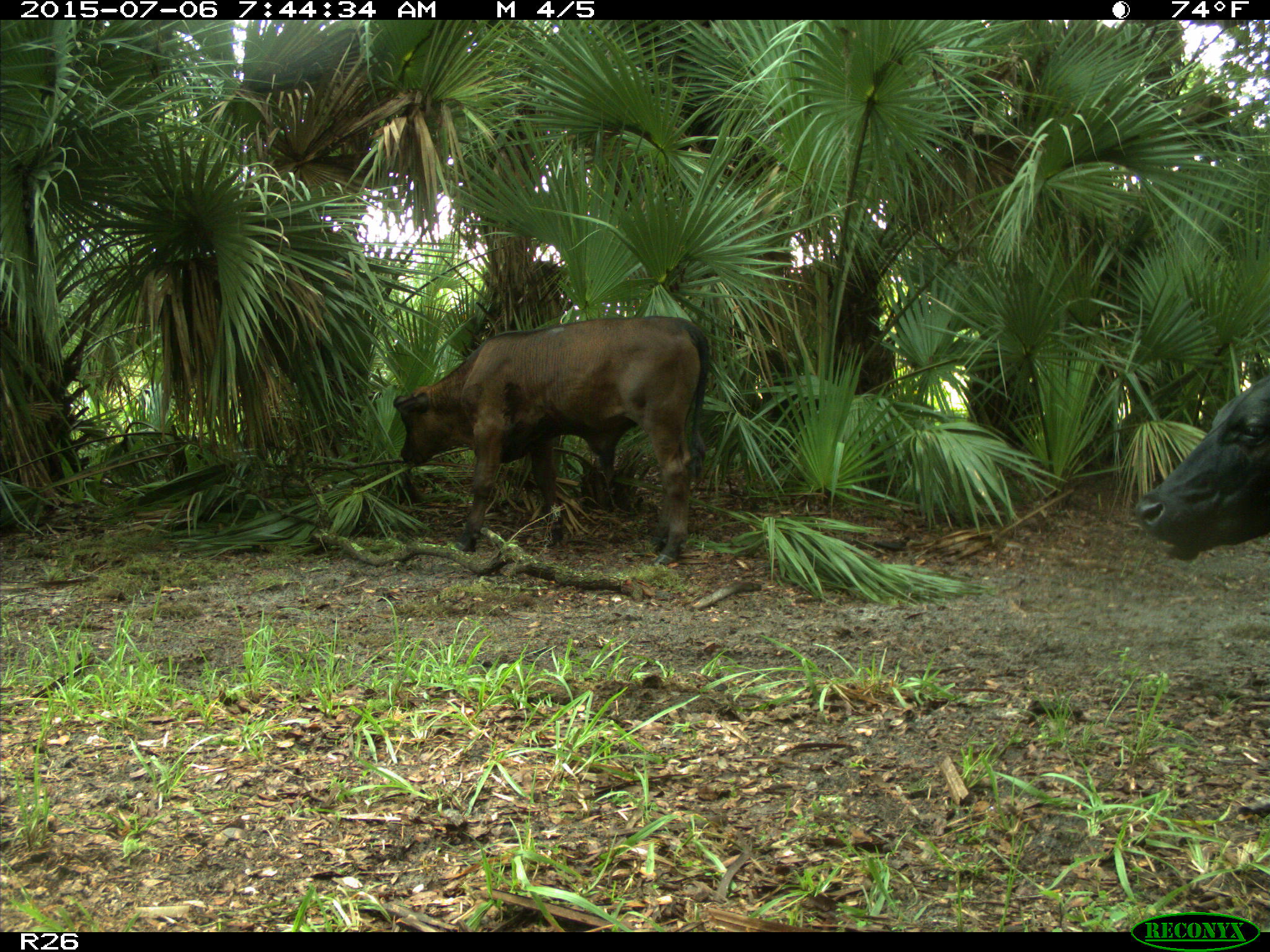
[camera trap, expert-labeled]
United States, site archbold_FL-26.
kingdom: Animalia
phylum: Chordata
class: Mammalia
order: Artiodactyla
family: Bovidae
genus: Bos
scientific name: Bos taurus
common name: domestic cow